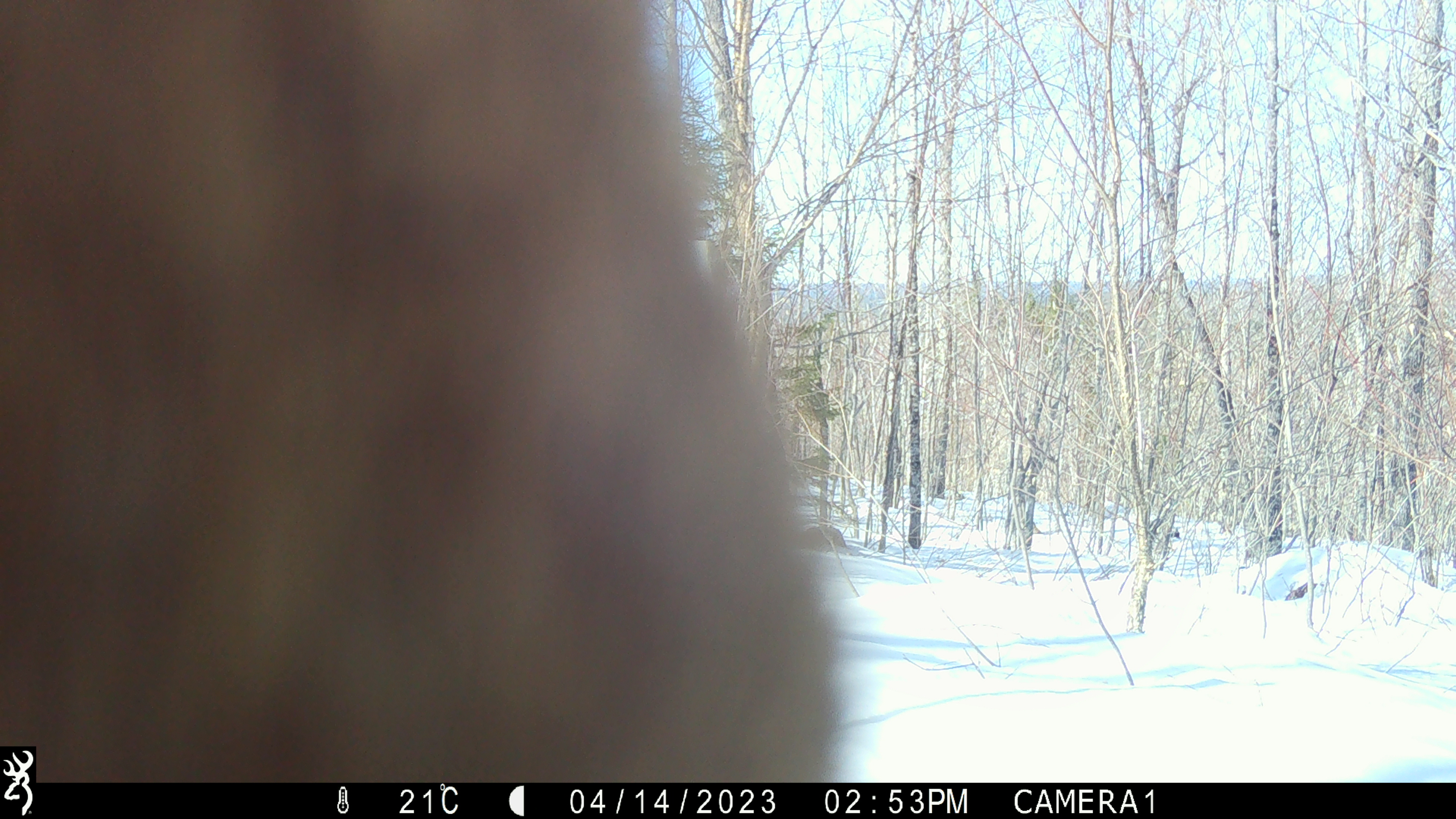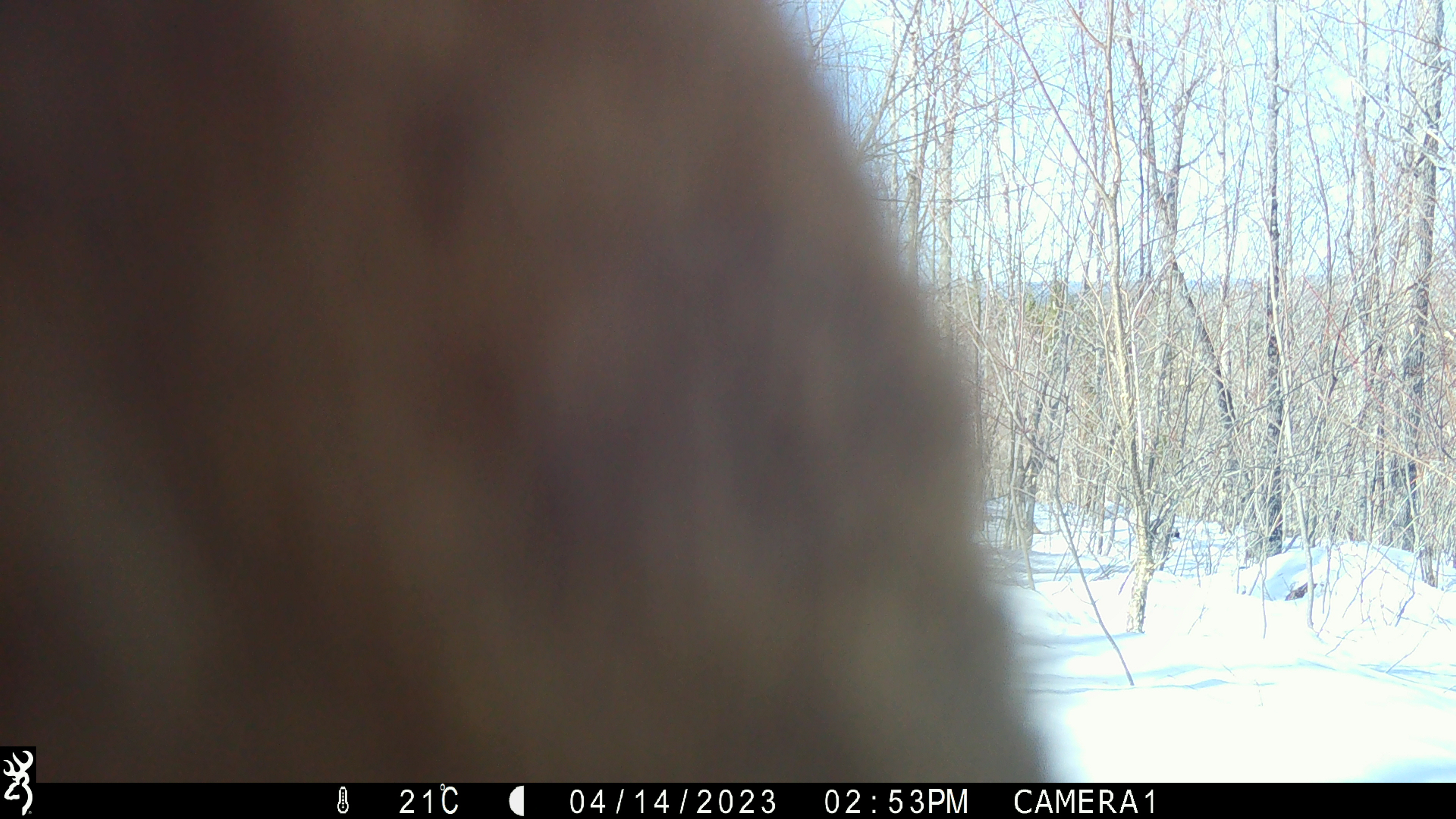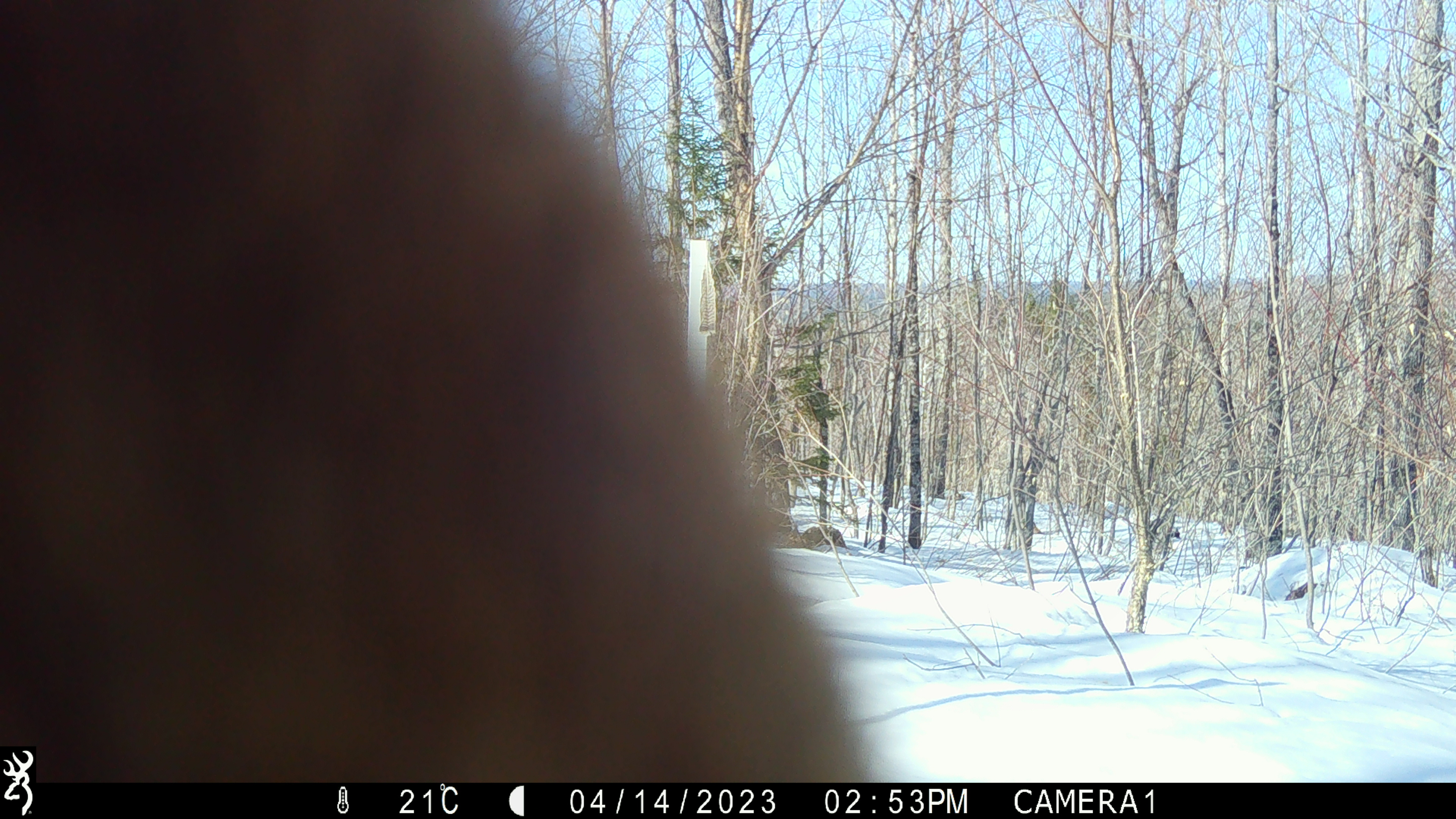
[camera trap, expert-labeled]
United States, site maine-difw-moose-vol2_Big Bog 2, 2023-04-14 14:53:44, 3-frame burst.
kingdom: Animalia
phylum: Chordata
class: Mammalia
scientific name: Mammalia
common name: mammal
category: mammal sp.